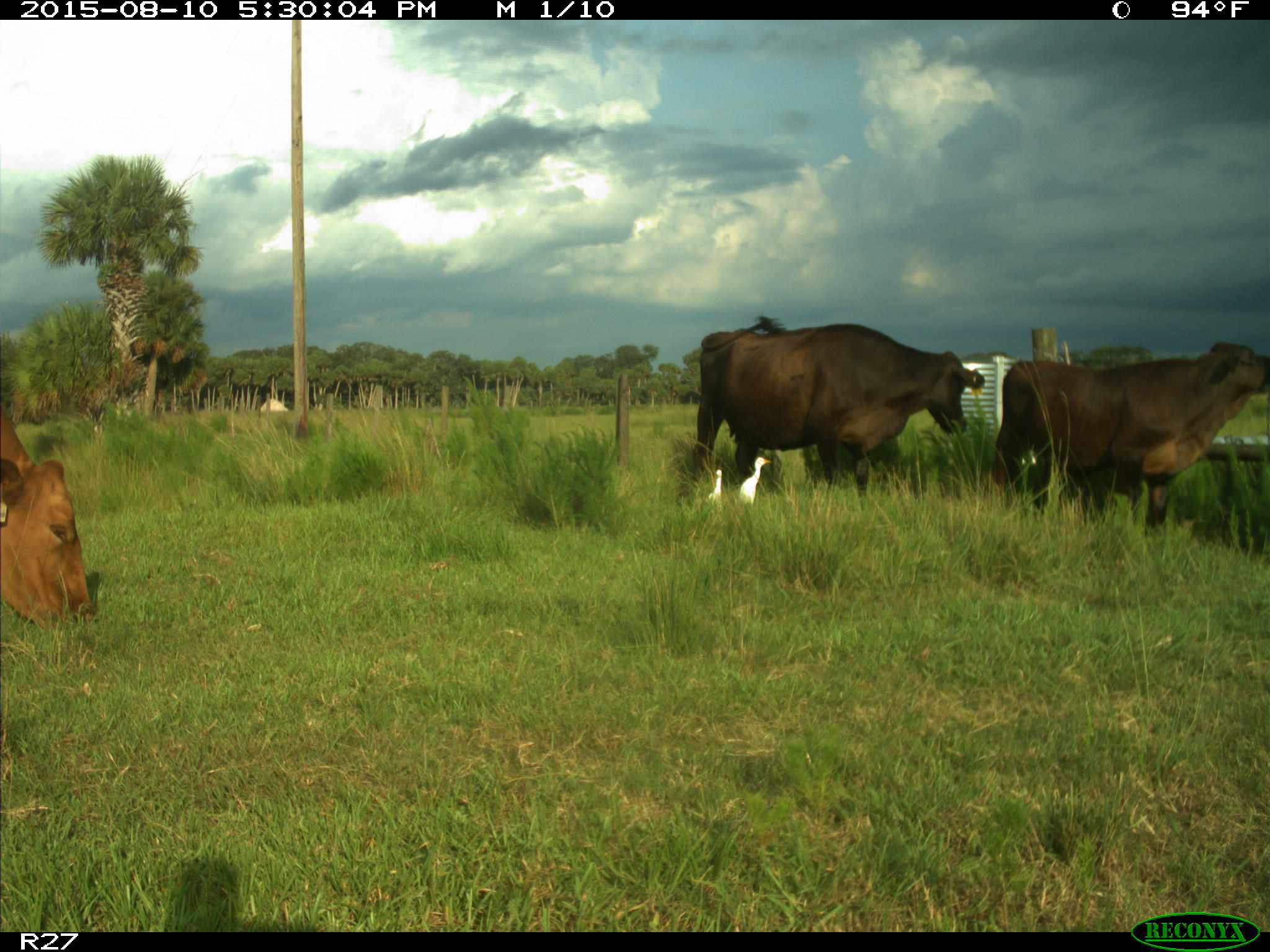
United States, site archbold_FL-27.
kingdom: Animalia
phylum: Chordata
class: Mammalia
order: Artiodactyla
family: Bovidae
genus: Bos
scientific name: Bos taurus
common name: domestic cow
Bos taurus (domestic cow).